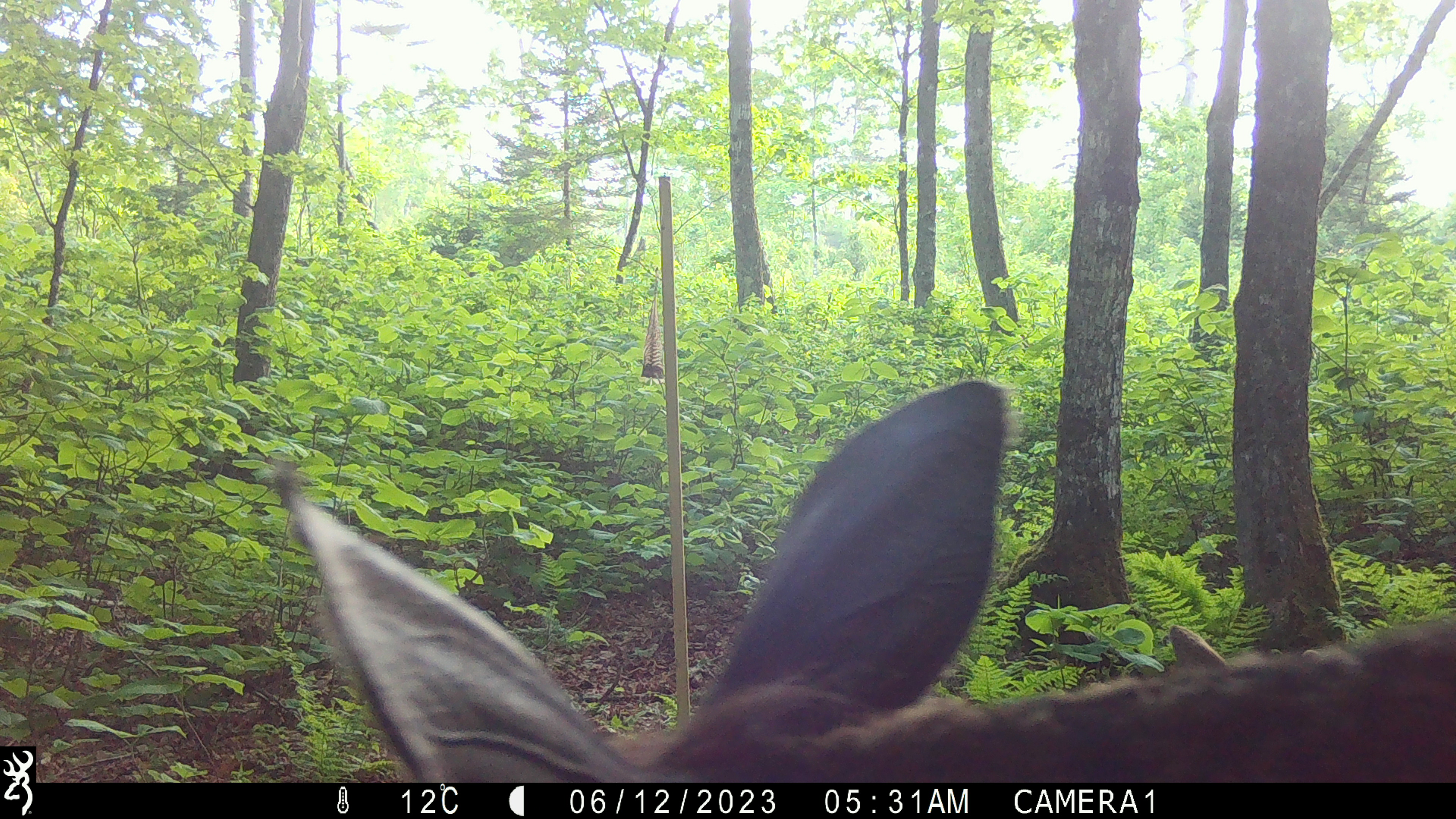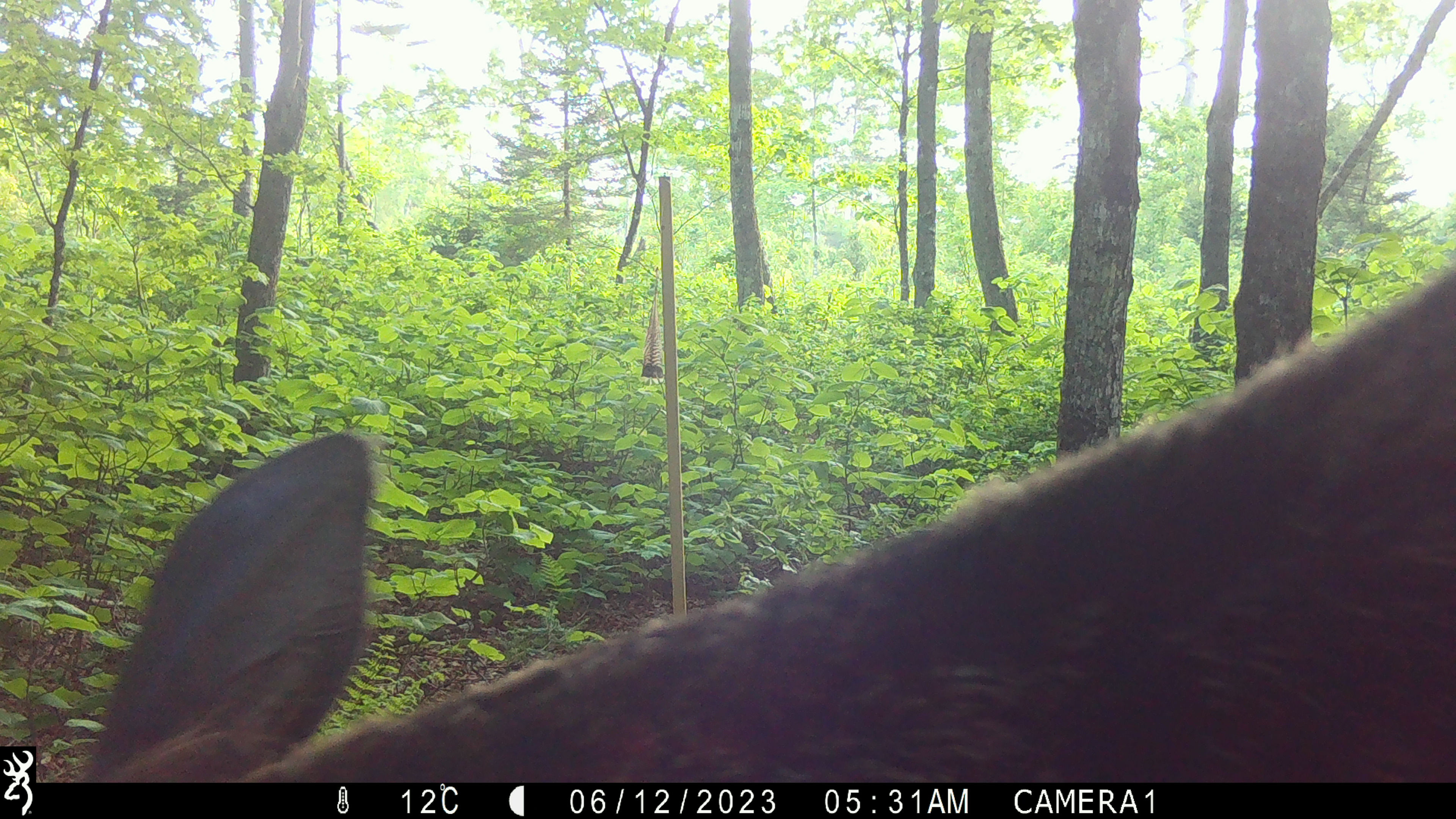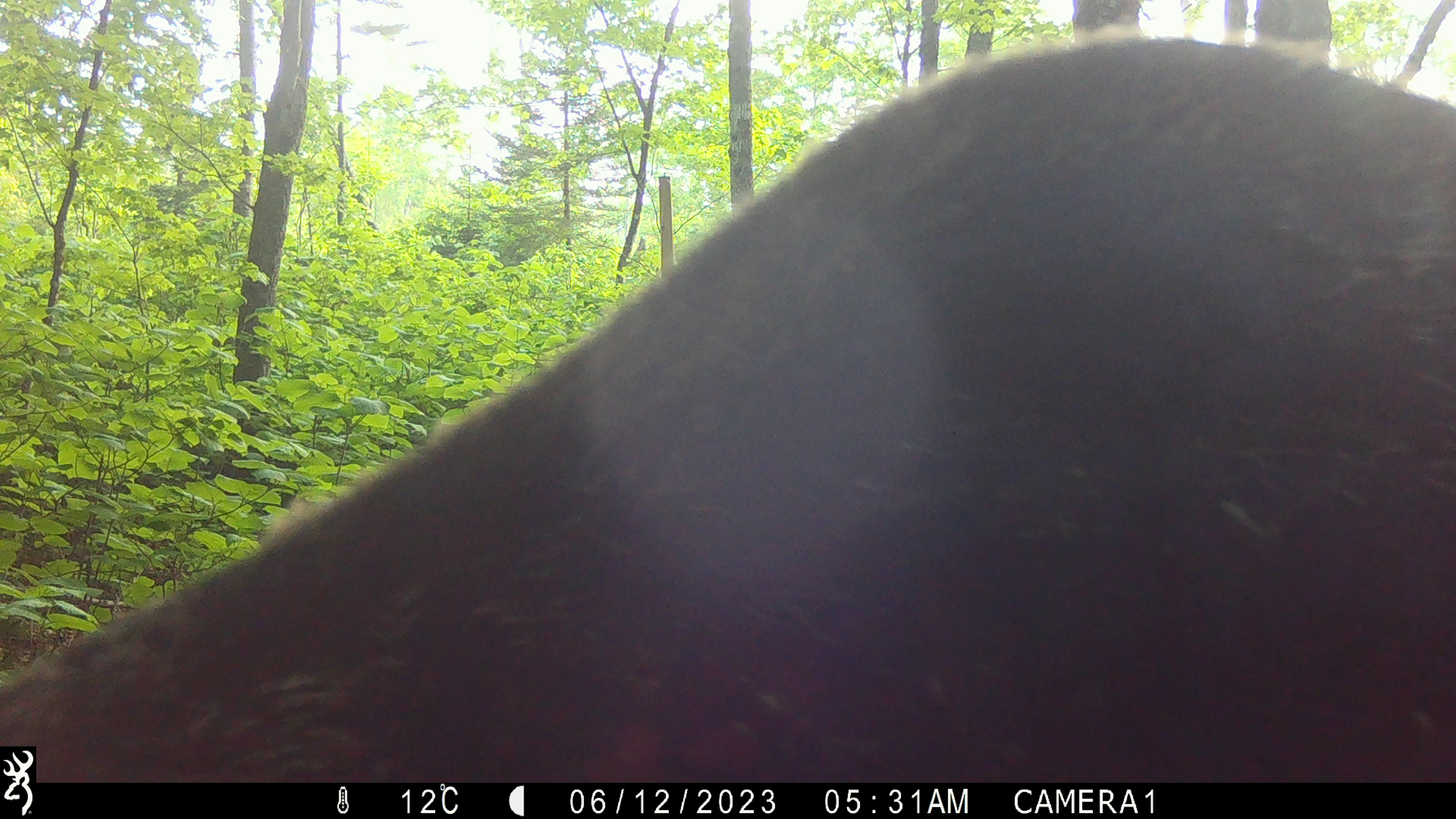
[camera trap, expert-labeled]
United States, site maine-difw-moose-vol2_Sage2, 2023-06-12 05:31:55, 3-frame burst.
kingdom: Animalia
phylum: Chordata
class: Mammalia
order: Artiodactyla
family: Cervidae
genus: Alces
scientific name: Alces alces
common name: moose